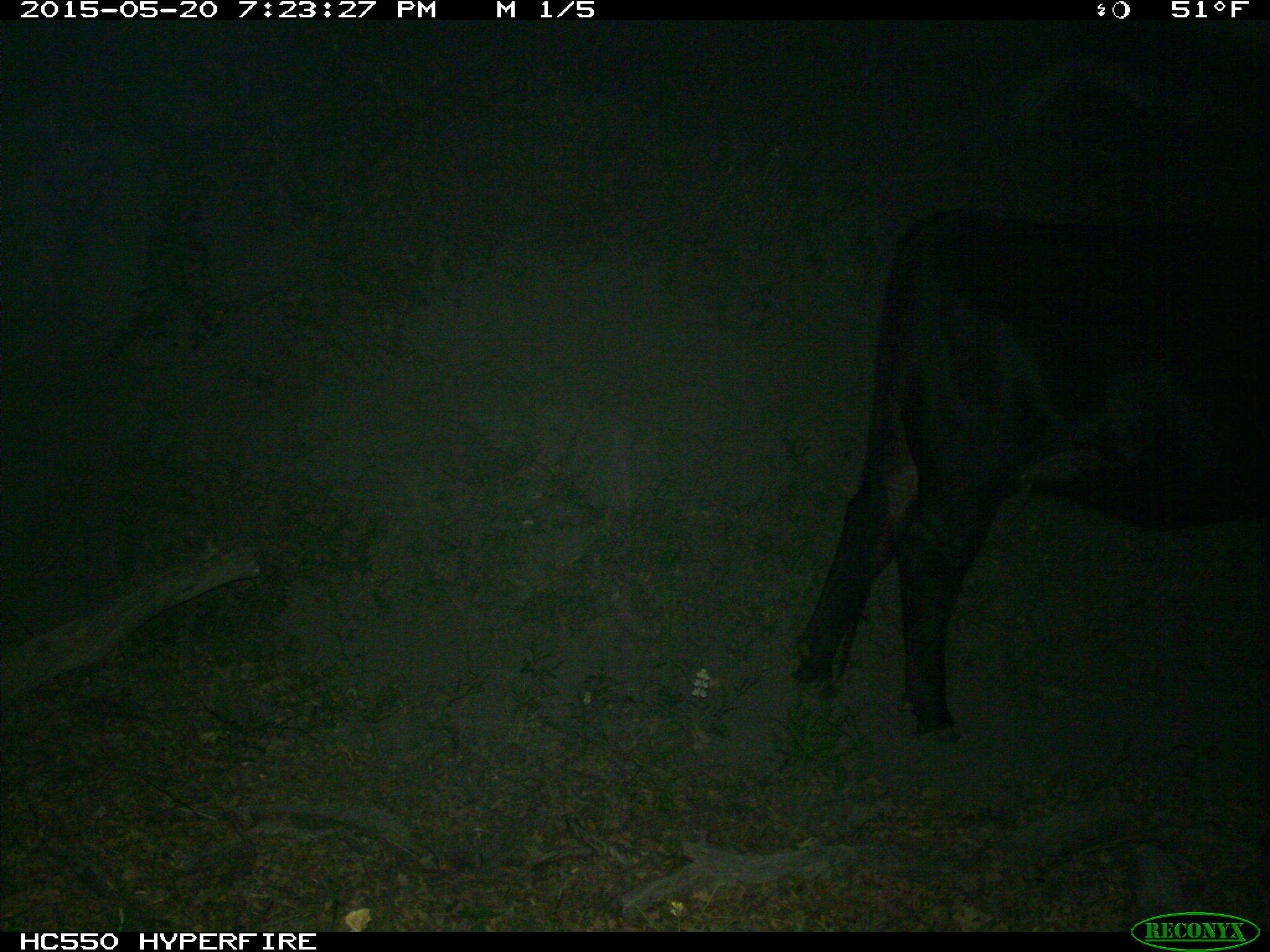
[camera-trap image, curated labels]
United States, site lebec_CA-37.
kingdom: Animalia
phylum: Chordata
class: Mammalia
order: Artiodactyla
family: Bovidae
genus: Bos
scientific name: Bos taurus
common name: domestic cow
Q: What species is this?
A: Bos taurus (domestic cow).